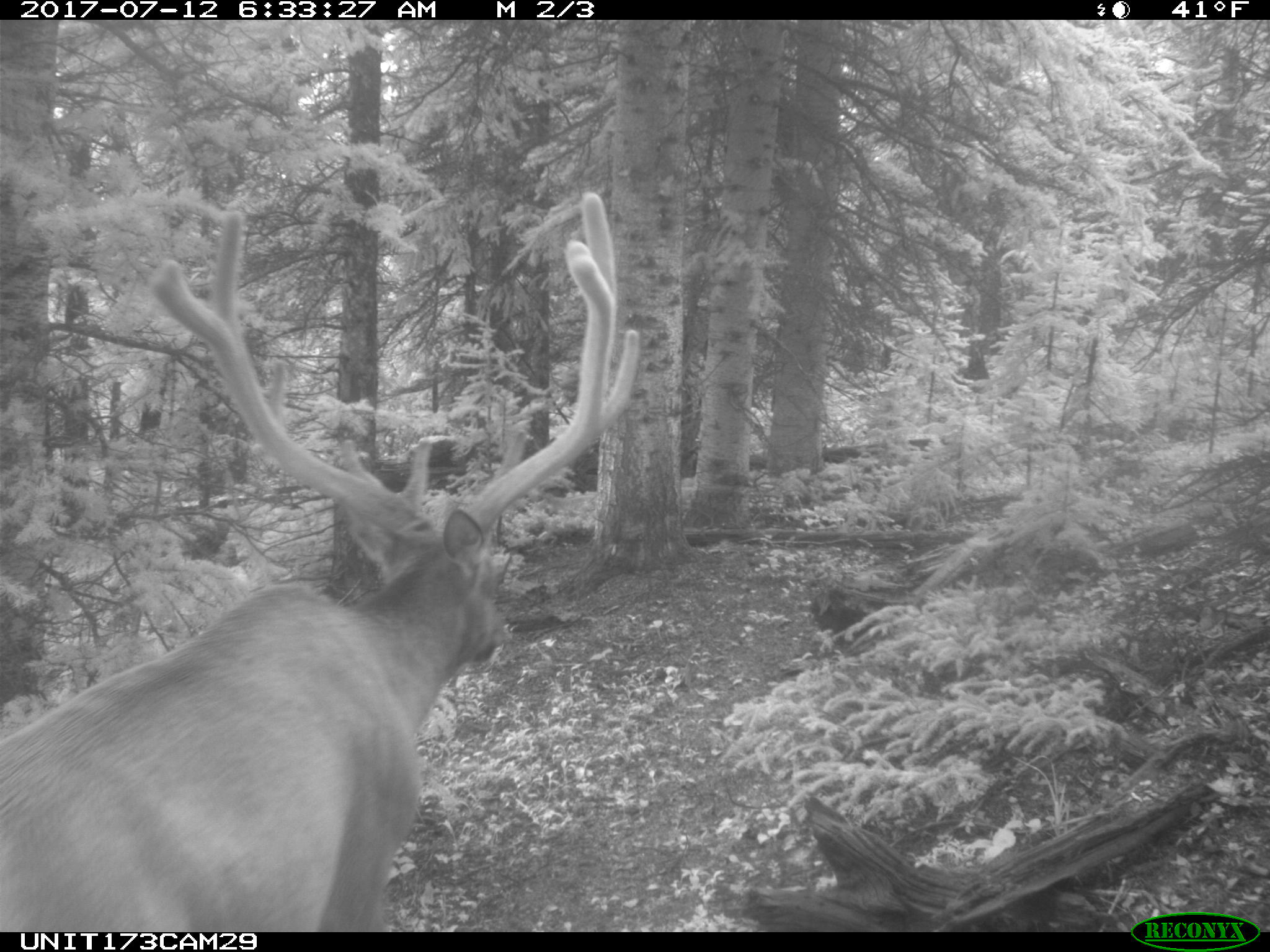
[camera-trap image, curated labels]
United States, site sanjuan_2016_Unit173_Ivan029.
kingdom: Animalia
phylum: Chordata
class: Mammalia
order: Artiodactyla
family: Cervidae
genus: Cervus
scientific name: Cervus elaphus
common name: red deer